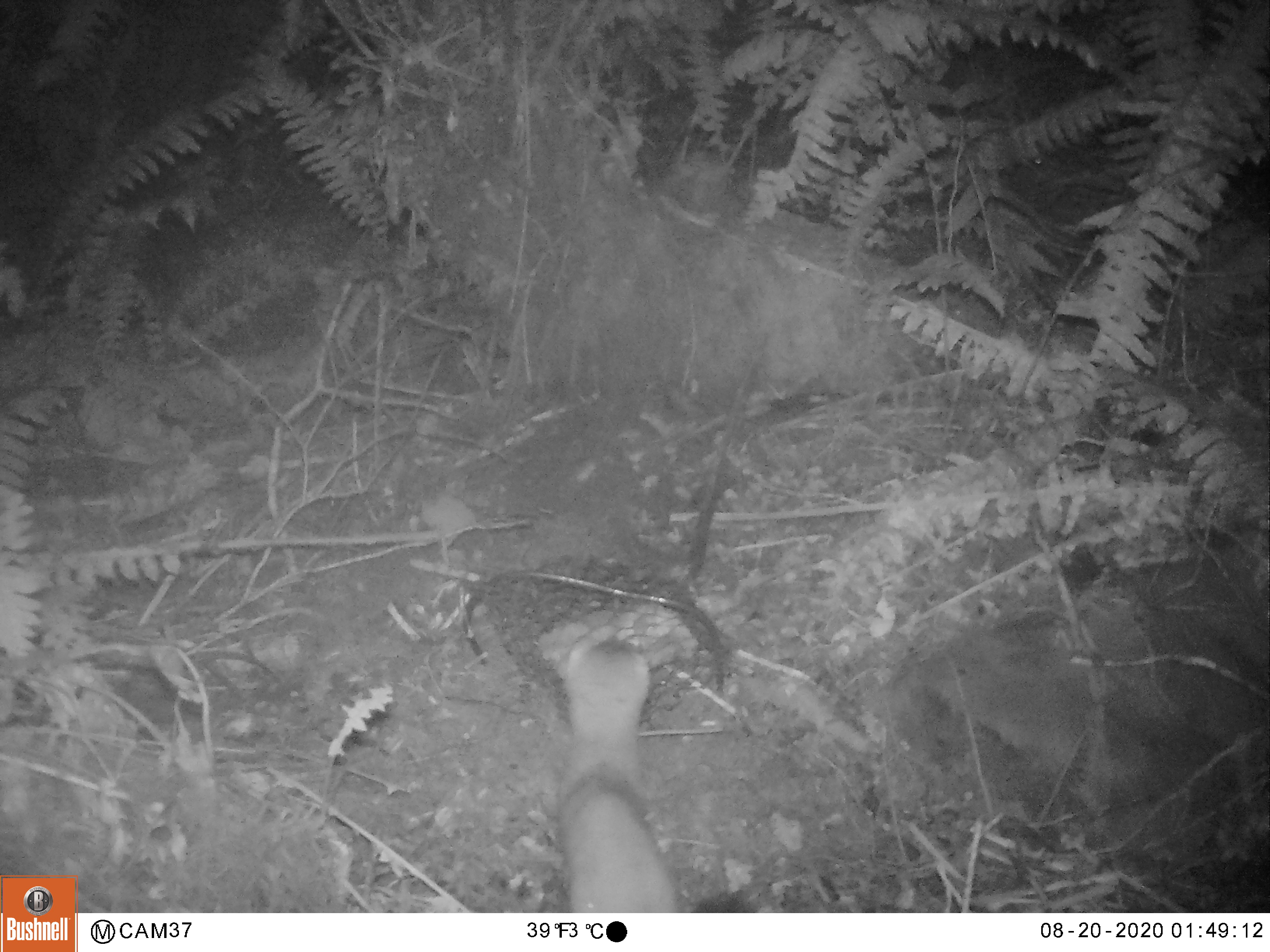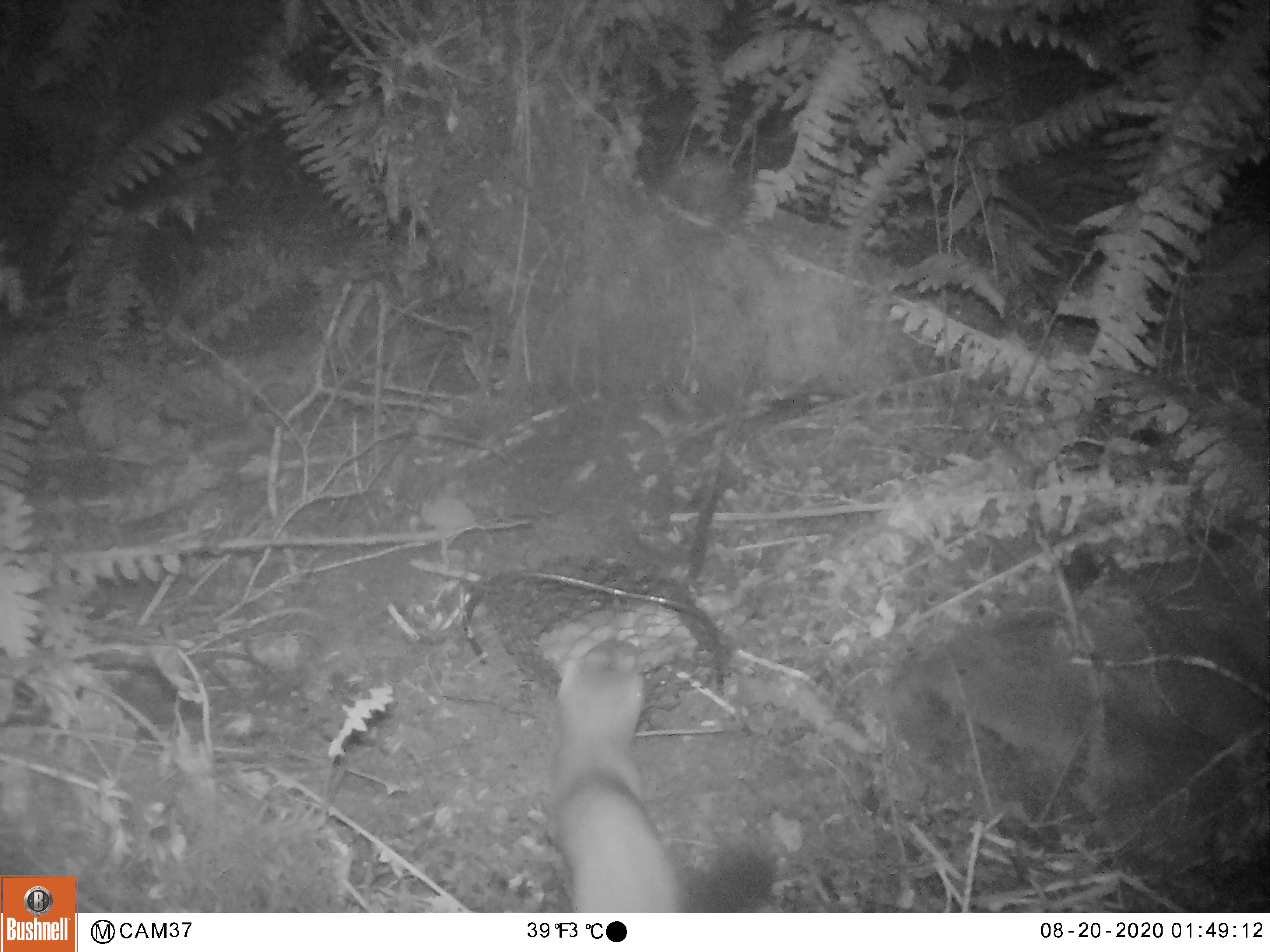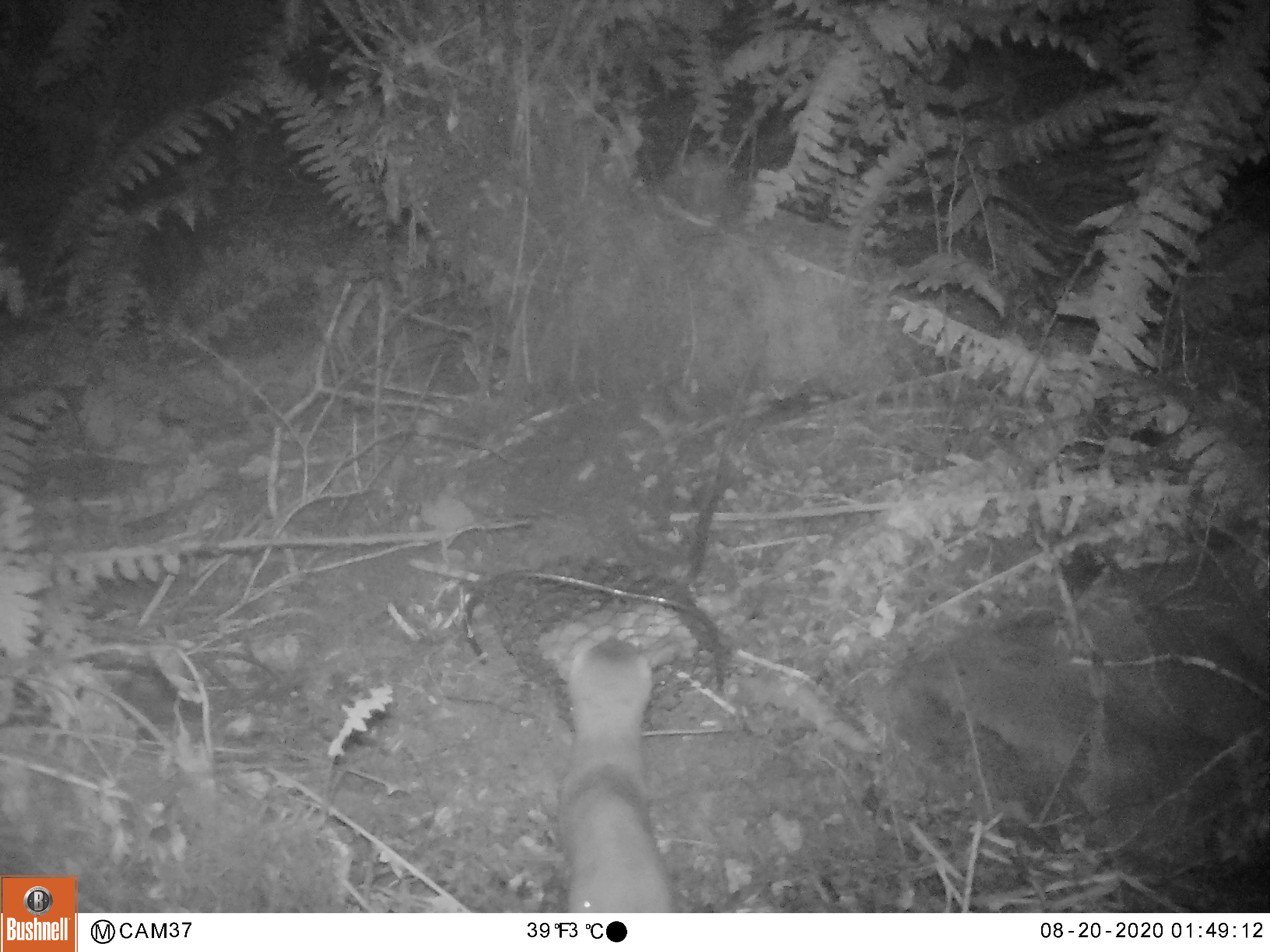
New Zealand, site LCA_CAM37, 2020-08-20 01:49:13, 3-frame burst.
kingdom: Animalia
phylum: Chordata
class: Mammalia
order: Carnivora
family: Mustelidae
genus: Mustela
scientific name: Mustela erminea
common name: stoat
Stoat (Mustela erminea).